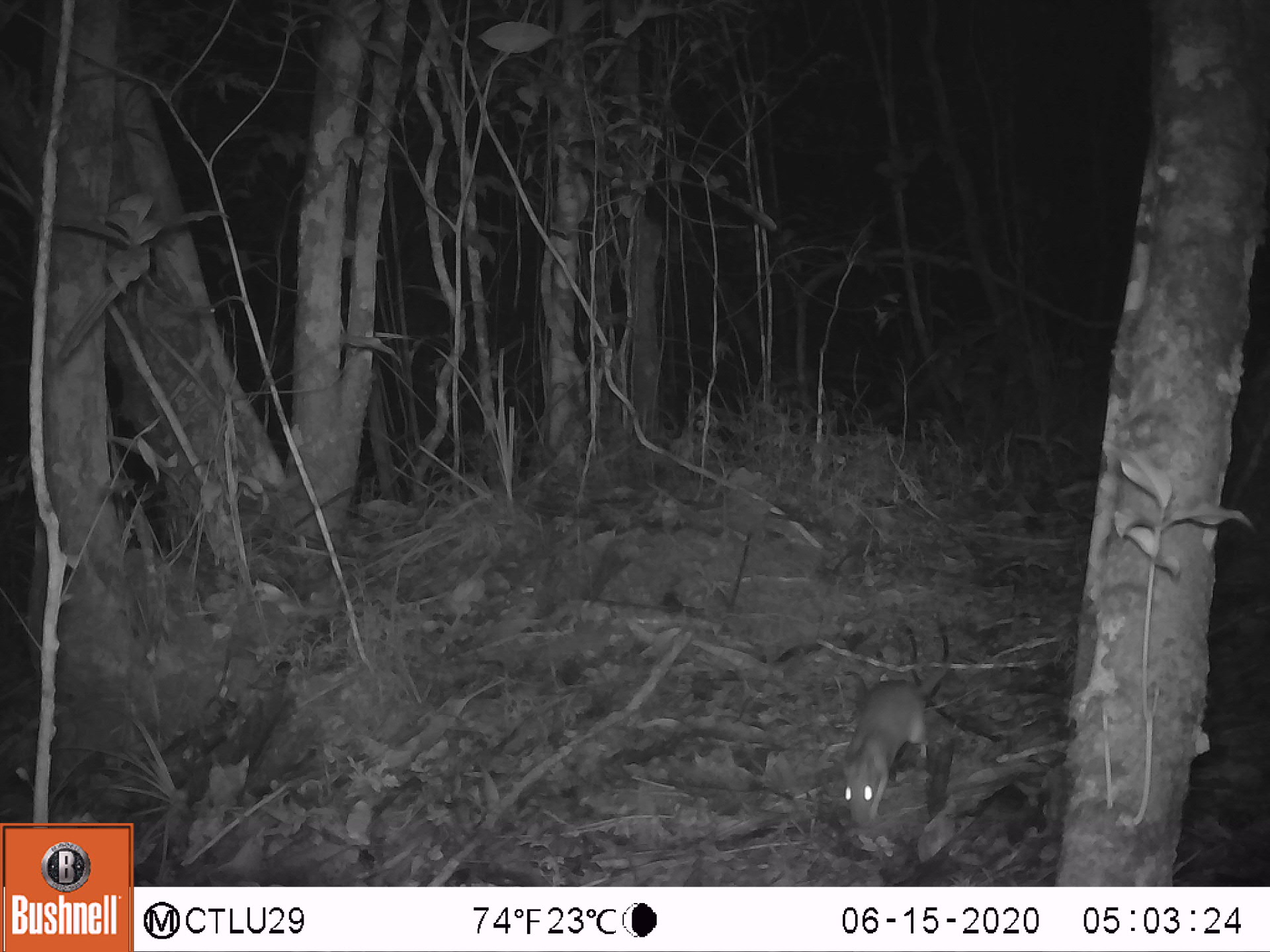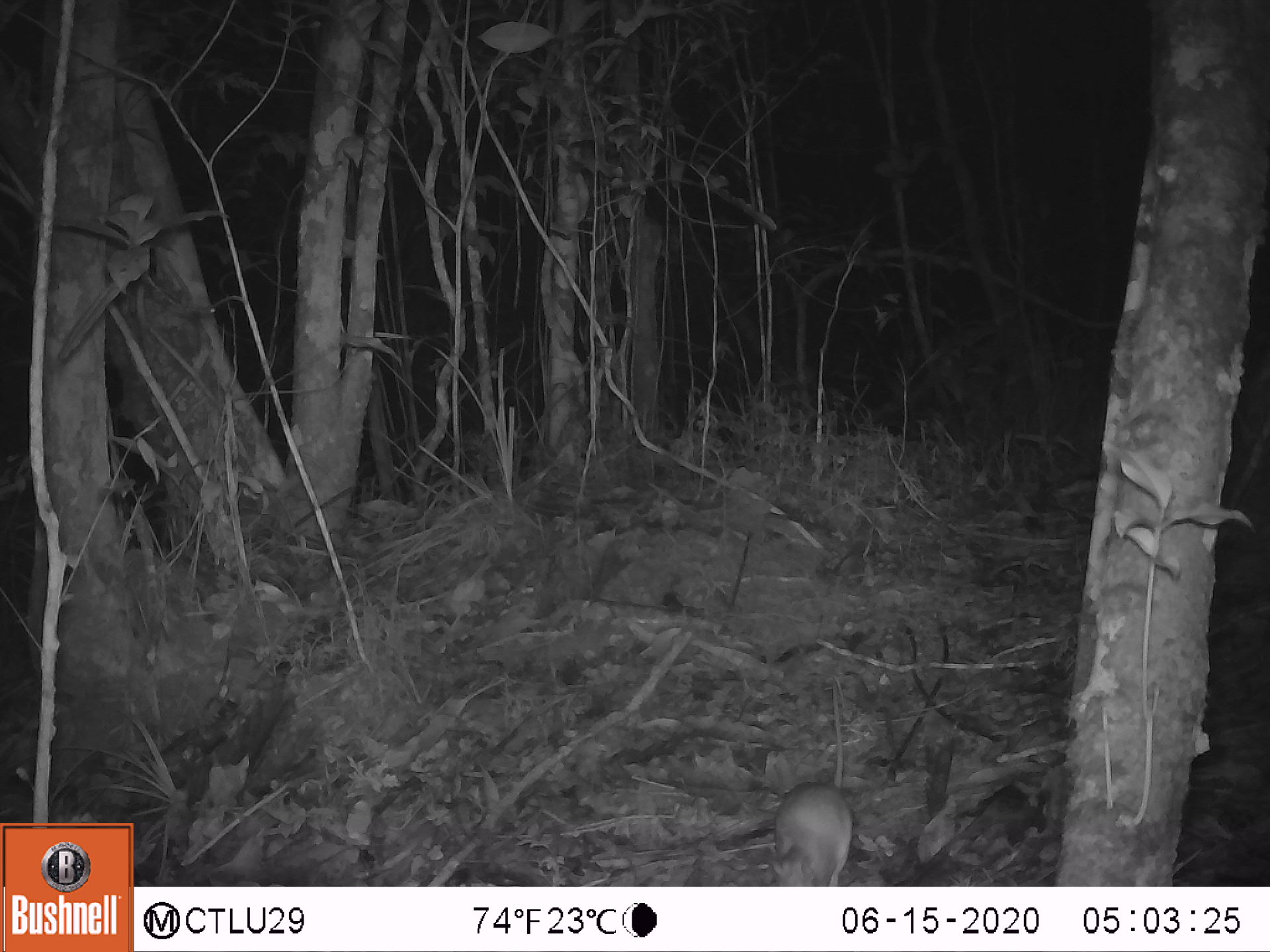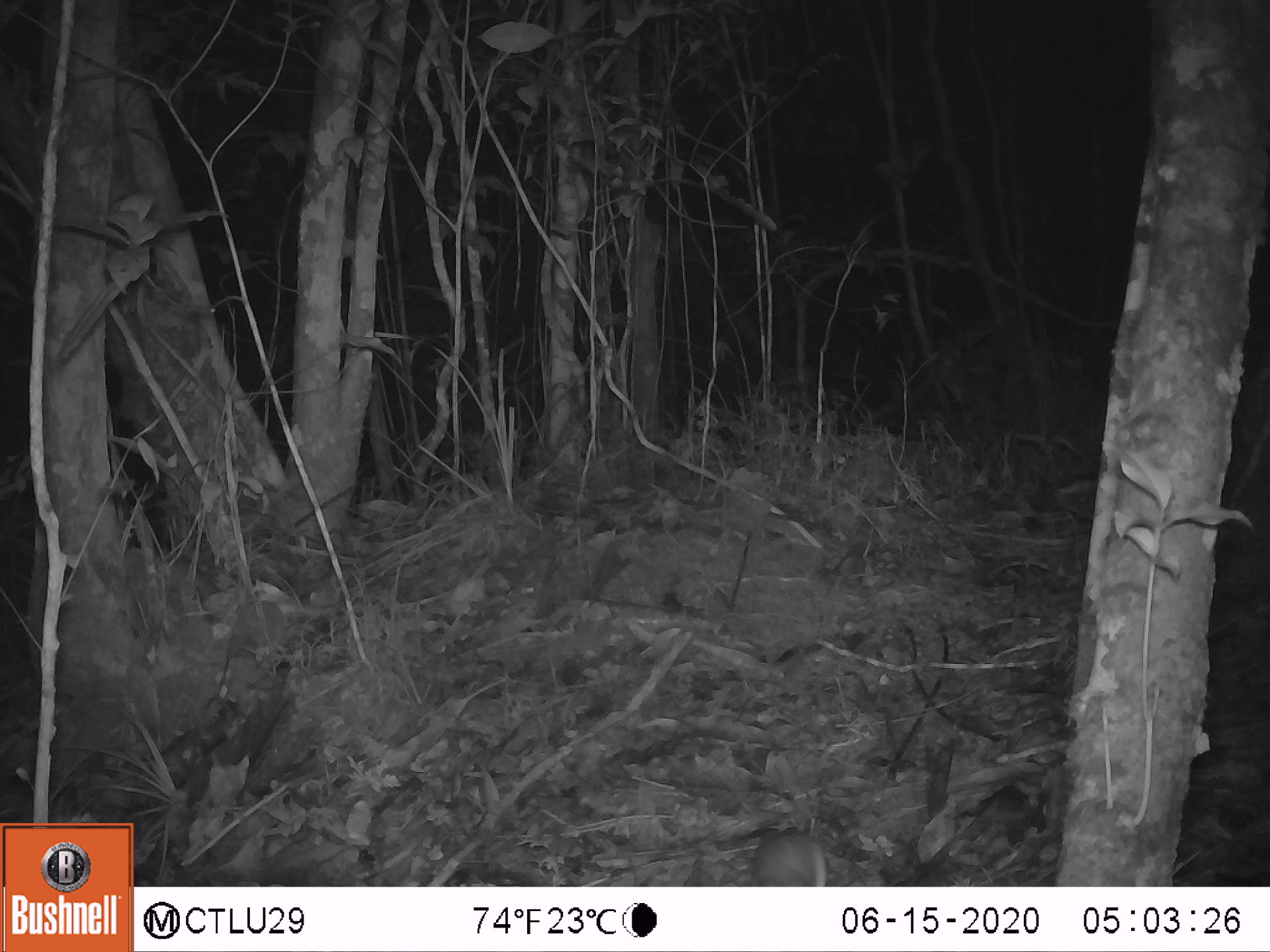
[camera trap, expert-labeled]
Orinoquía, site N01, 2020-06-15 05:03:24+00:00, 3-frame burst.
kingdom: Animalia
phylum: Chordata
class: Mammalia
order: Rodentia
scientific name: Rodentia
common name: rodent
Rodent (Rodentia).